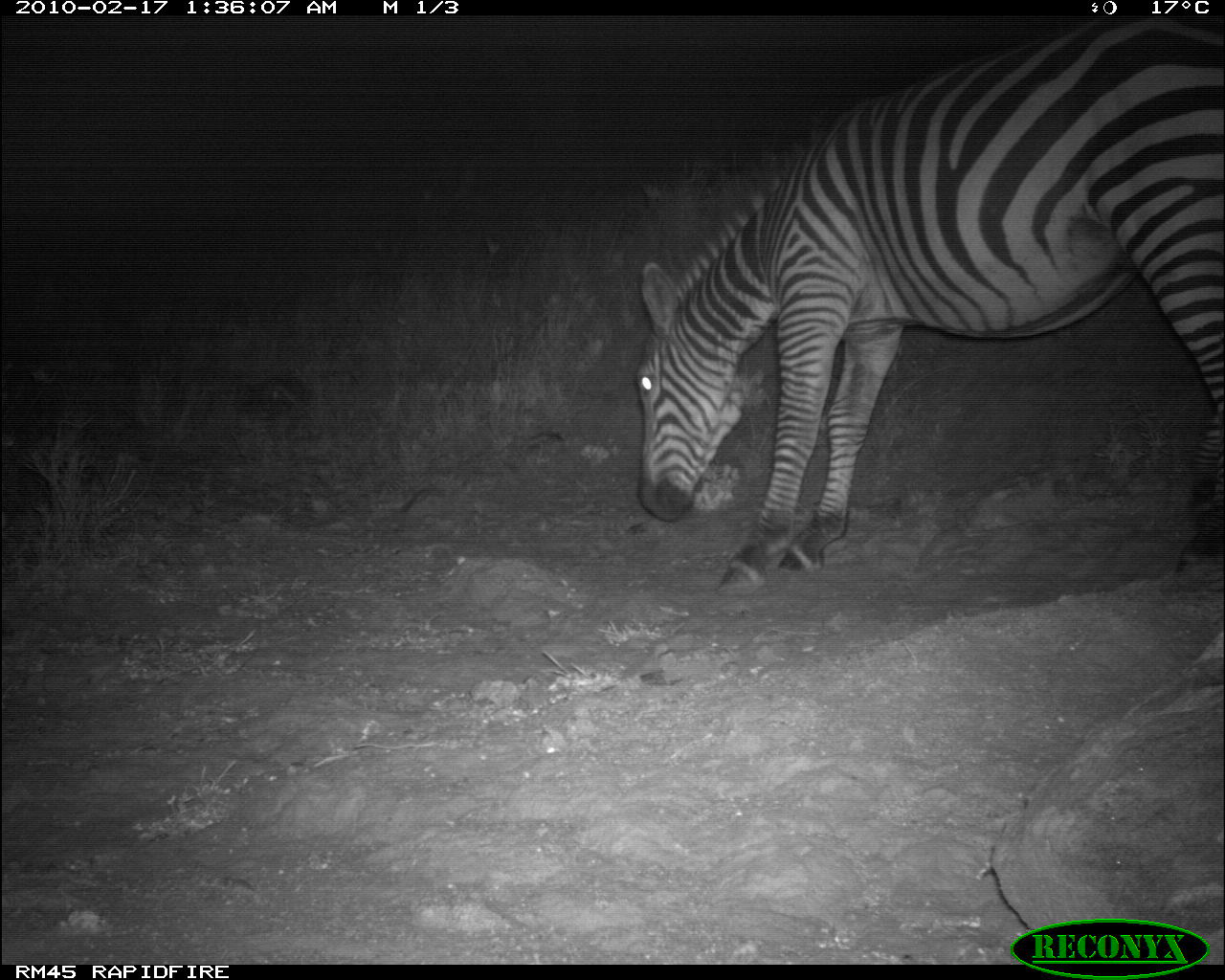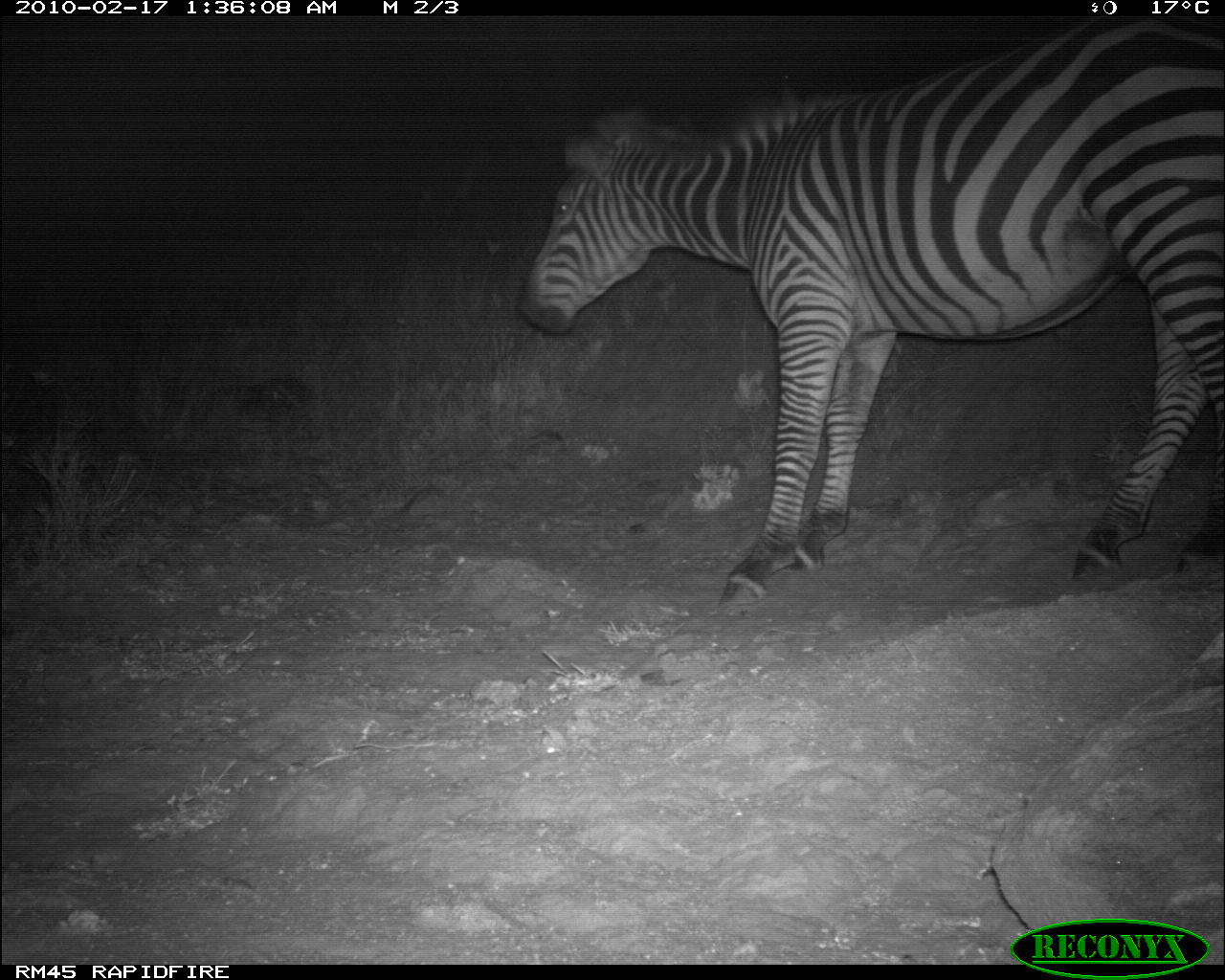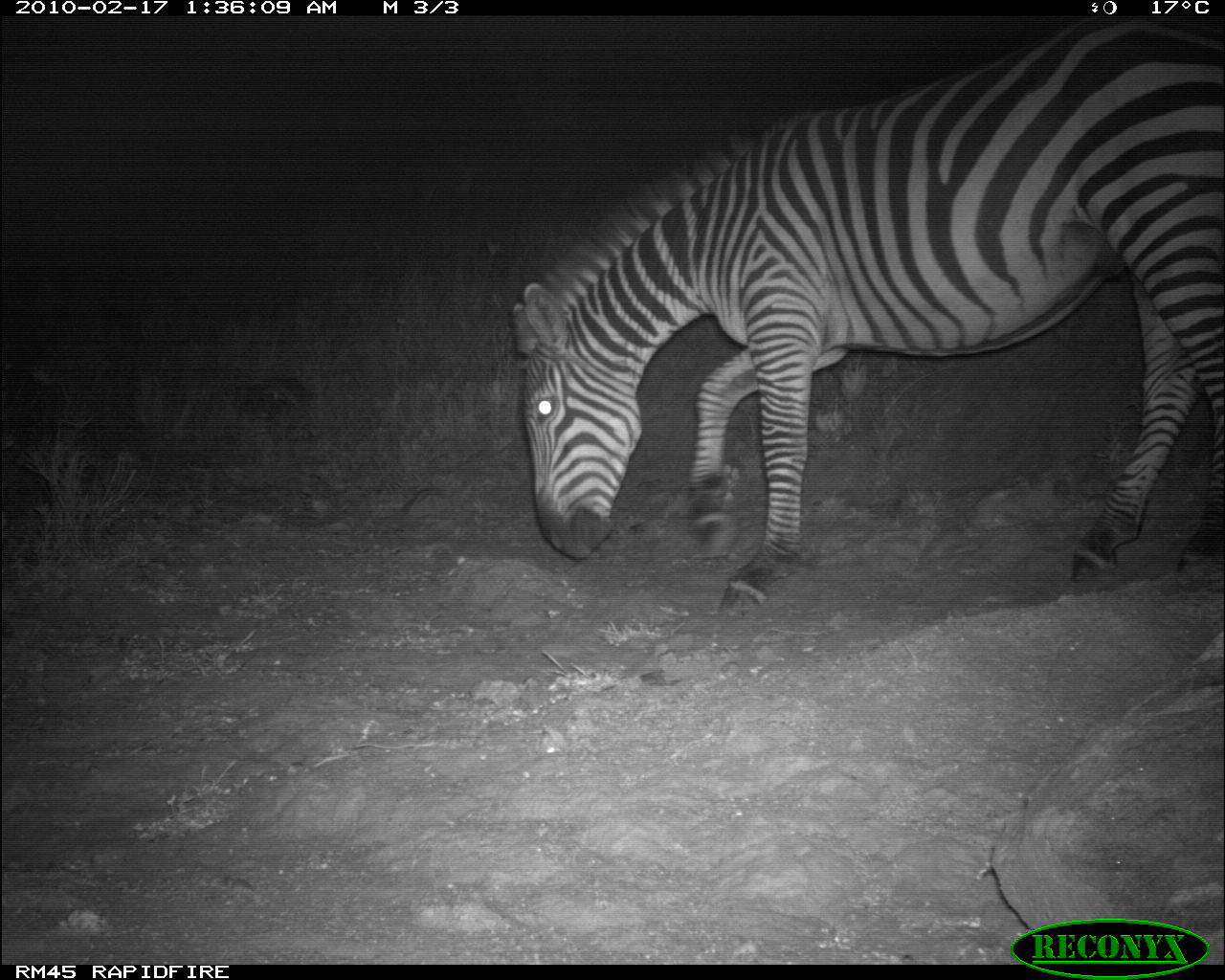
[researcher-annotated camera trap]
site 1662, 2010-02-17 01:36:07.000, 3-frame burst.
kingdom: Animalia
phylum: Chordata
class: Mammalia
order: Perissodactyla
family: Equidae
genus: Equus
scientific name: Equus quagga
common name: plains zebra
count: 1